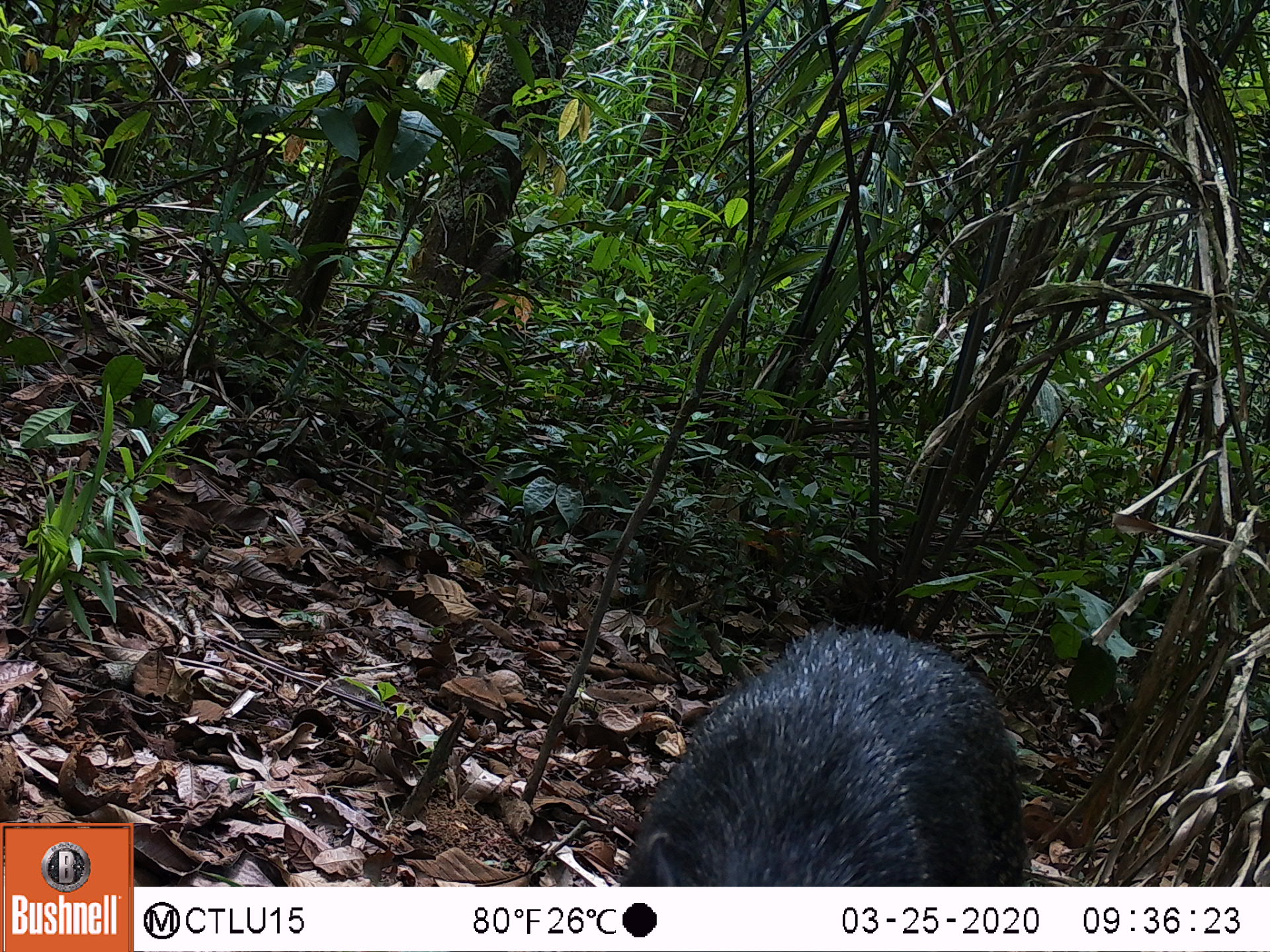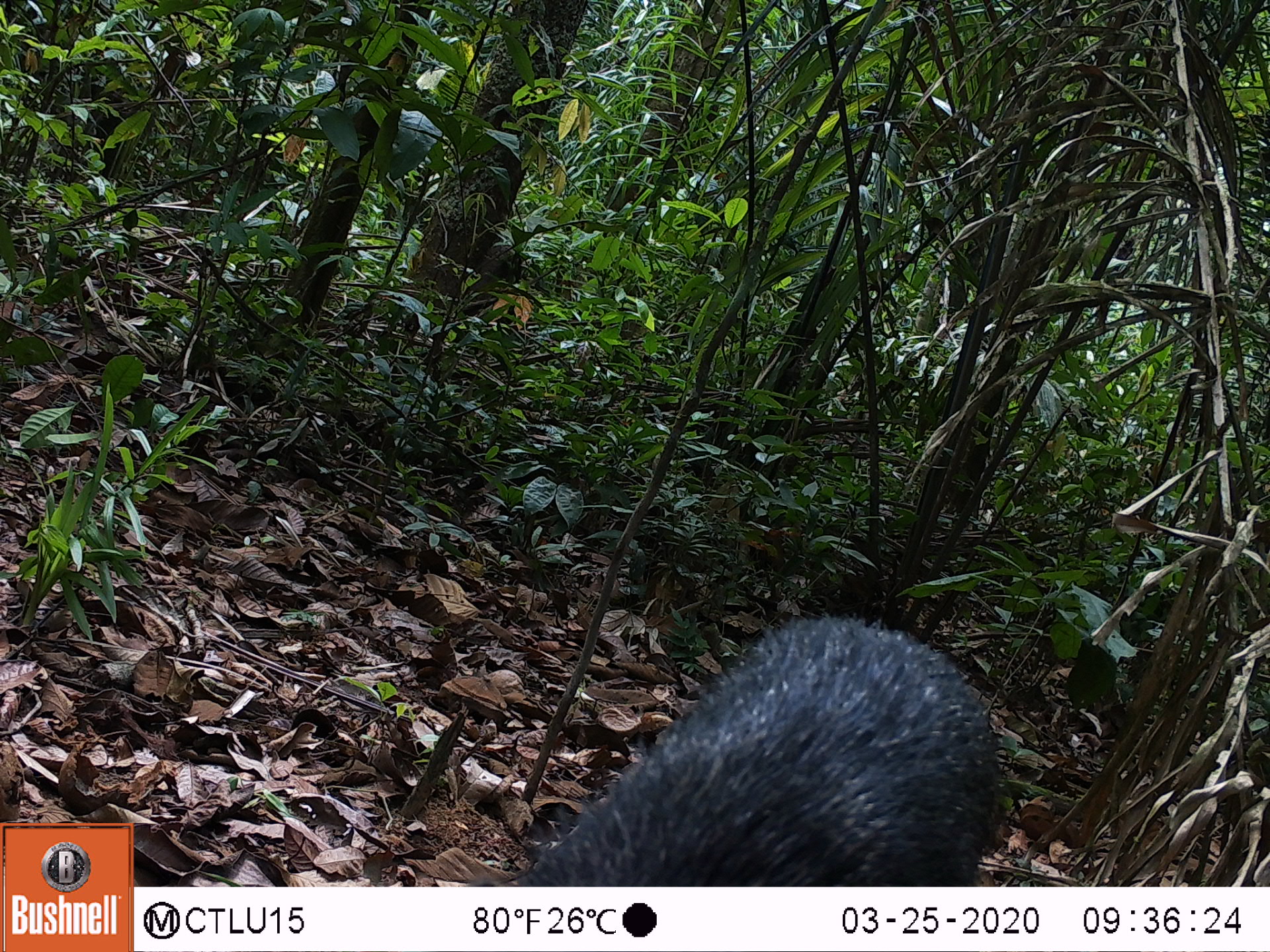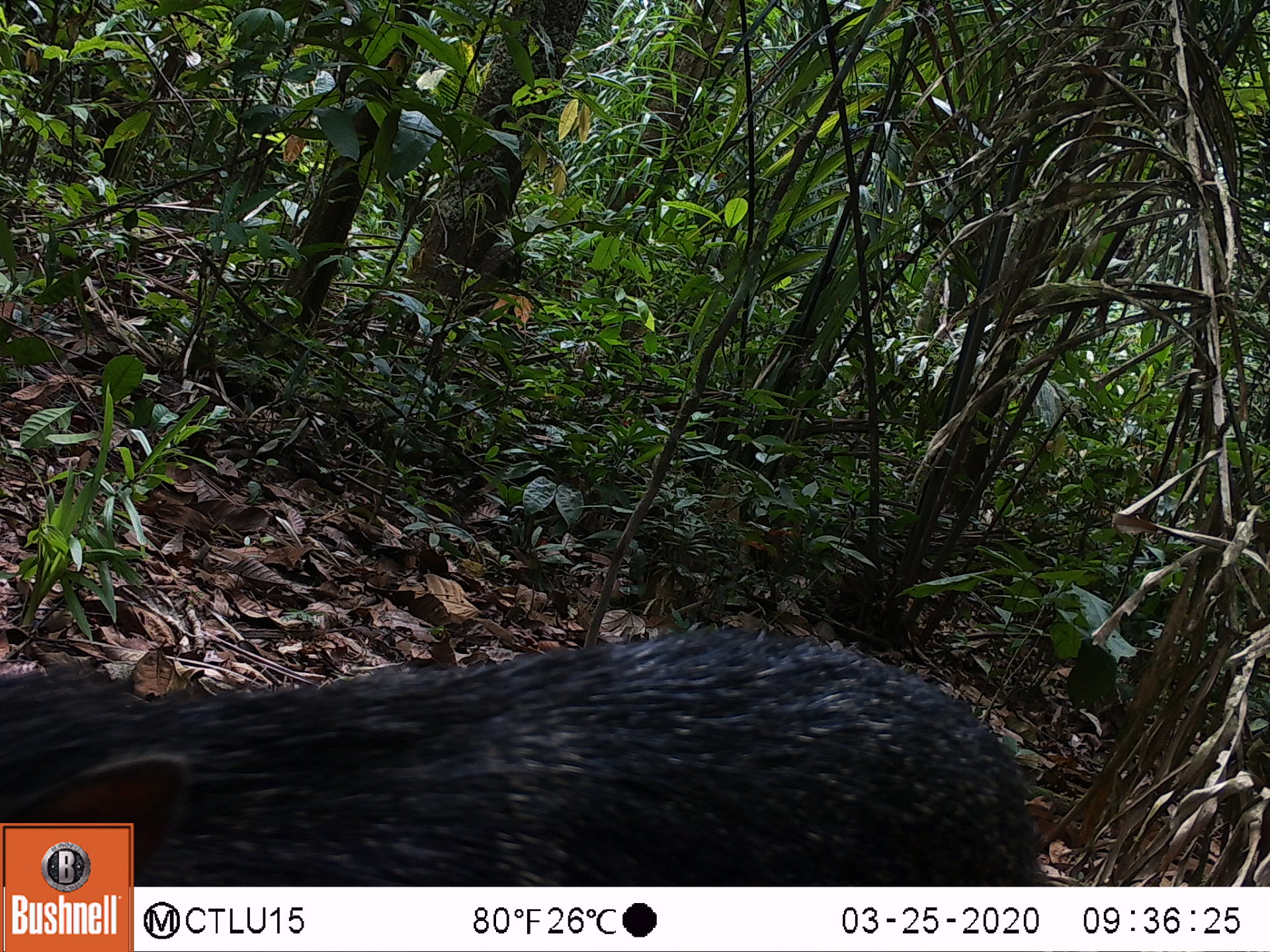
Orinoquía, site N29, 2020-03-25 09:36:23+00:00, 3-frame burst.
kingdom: Animalia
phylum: Chordata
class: Mammalia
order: Artiodactyla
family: Tayassuidae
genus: Pecari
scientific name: Pecari tajacu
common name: collared peccary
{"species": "collared peccary (Pecari tajacu)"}